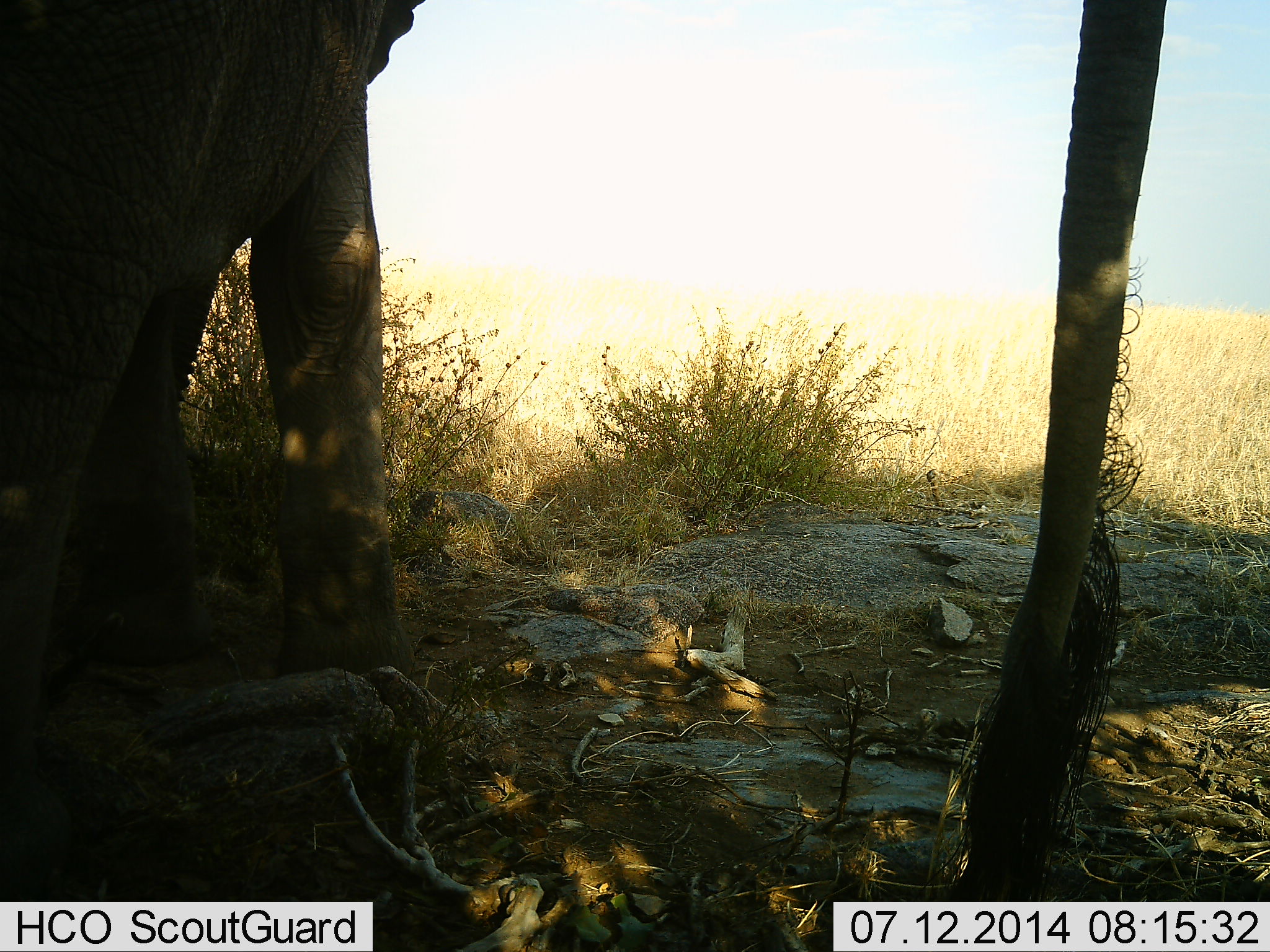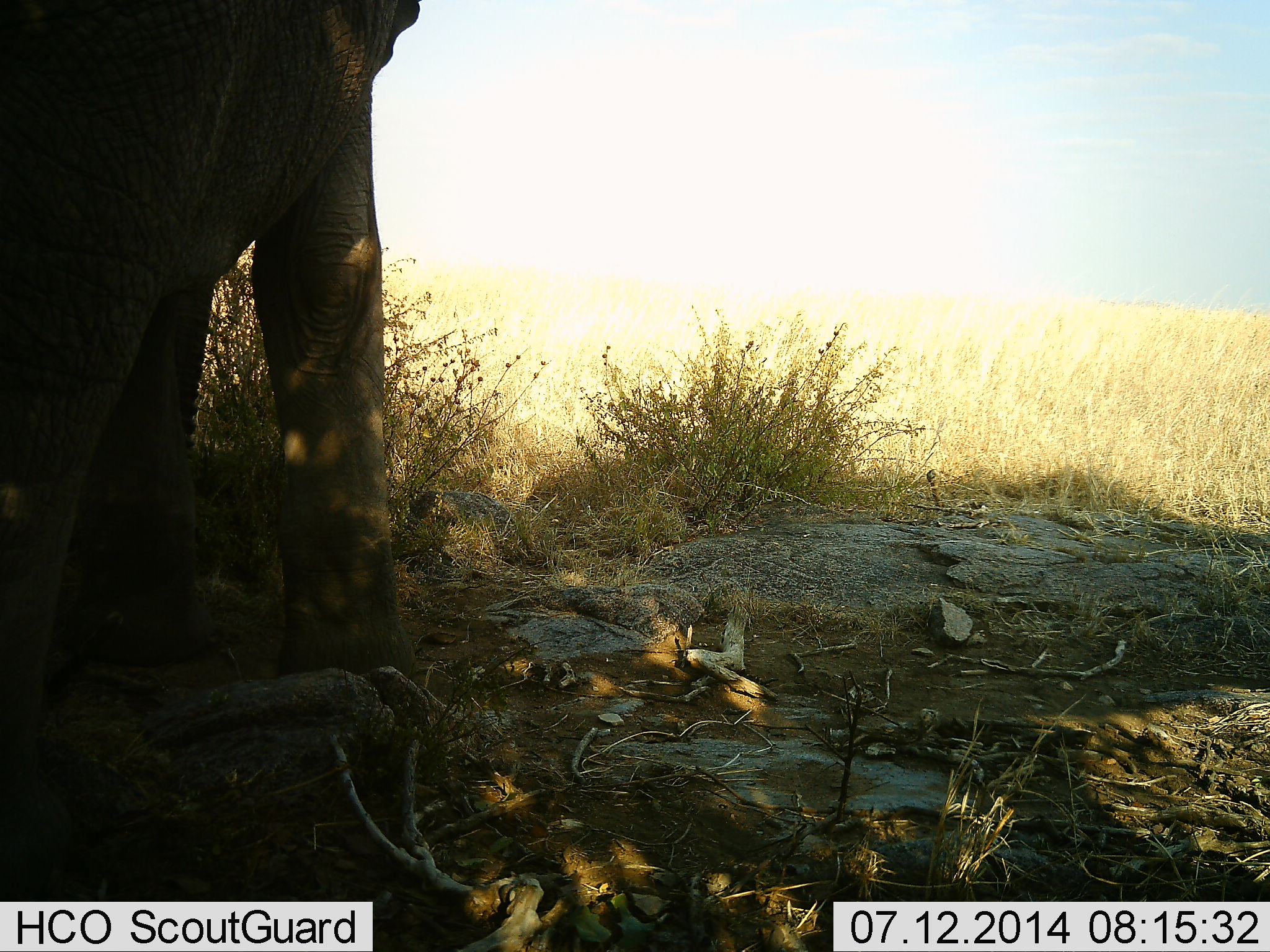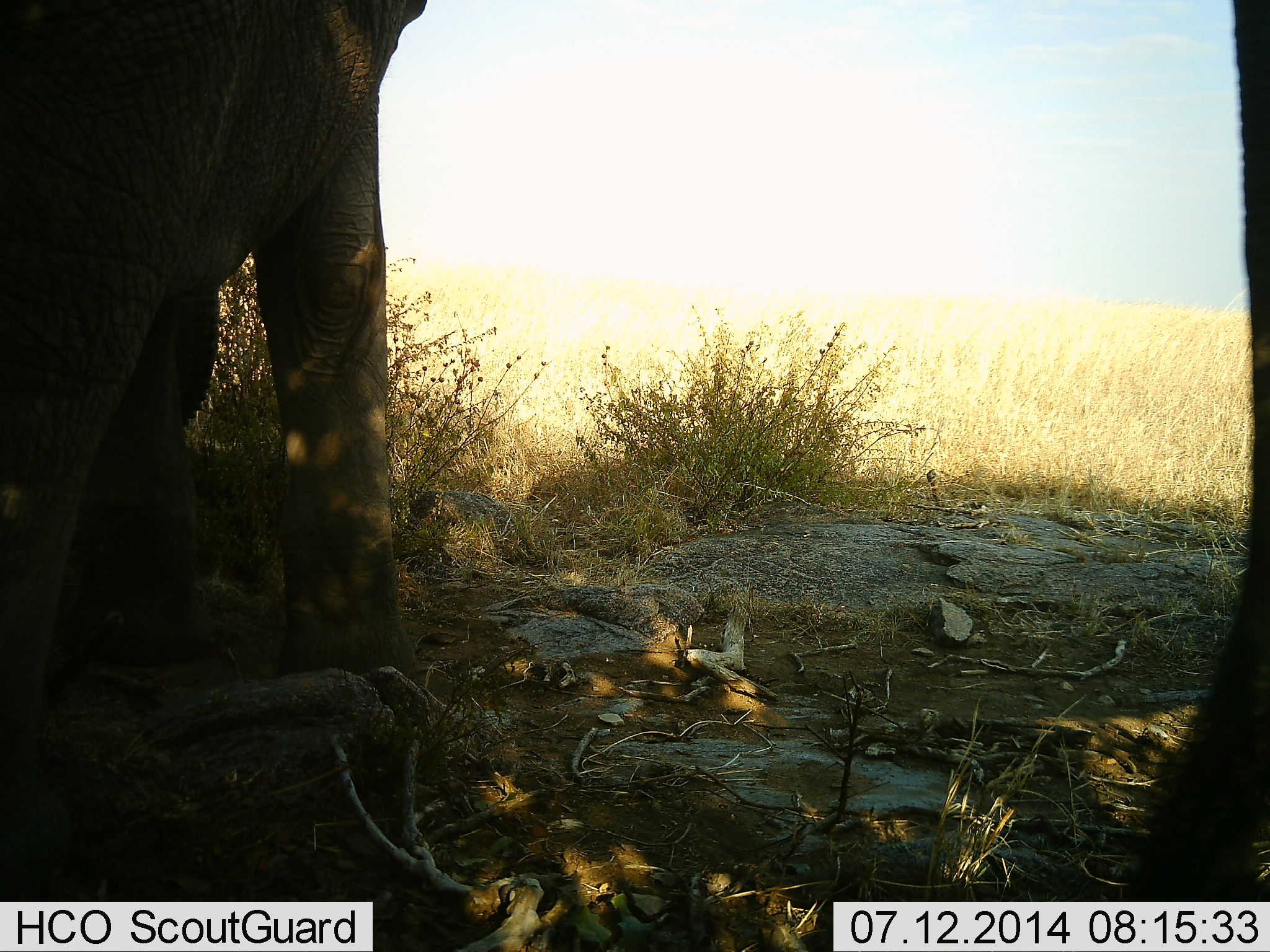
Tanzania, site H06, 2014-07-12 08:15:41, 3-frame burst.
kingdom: Animalia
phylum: Chordata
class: Mammalia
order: Proboscidea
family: Elephantidae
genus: Loxodonta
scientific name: Loxodonta africana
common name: african bush elephant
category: elephant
Elephant (african bush elephant) (Loxodonta africana), count 2. Behavior (volunteer vote fractions): standing 100%, resting 0%, moving 10%, interacting 0%. Young present (vote fraction): 10%. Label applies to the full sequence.